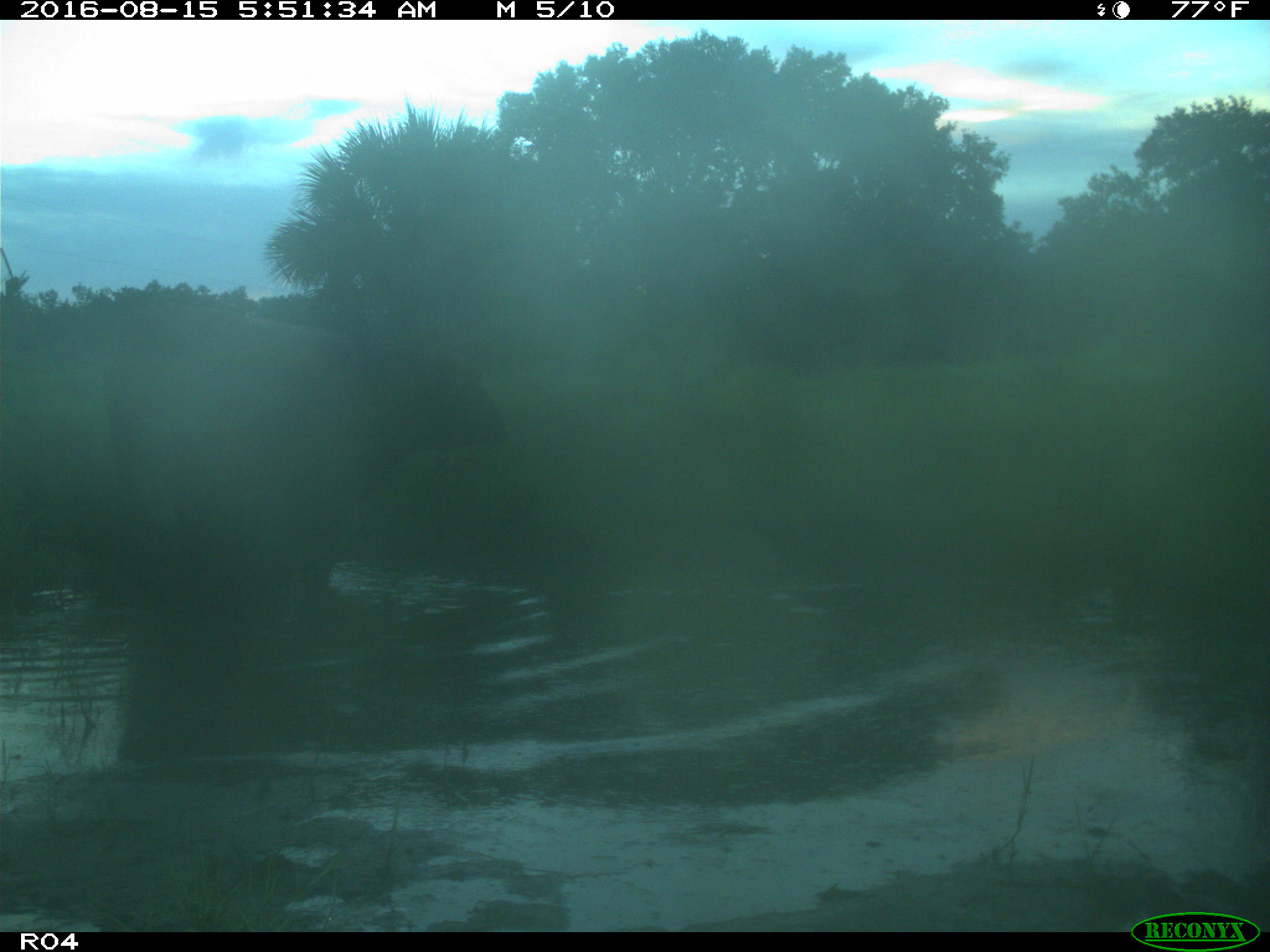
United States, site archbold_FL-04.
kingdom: Animalia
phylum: Chordata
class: Mammalia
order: Artiodactyla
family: Bovidae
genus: Bos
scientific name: Bos taurus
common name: domestic cow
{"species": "Bos taurus (domestic cow)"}